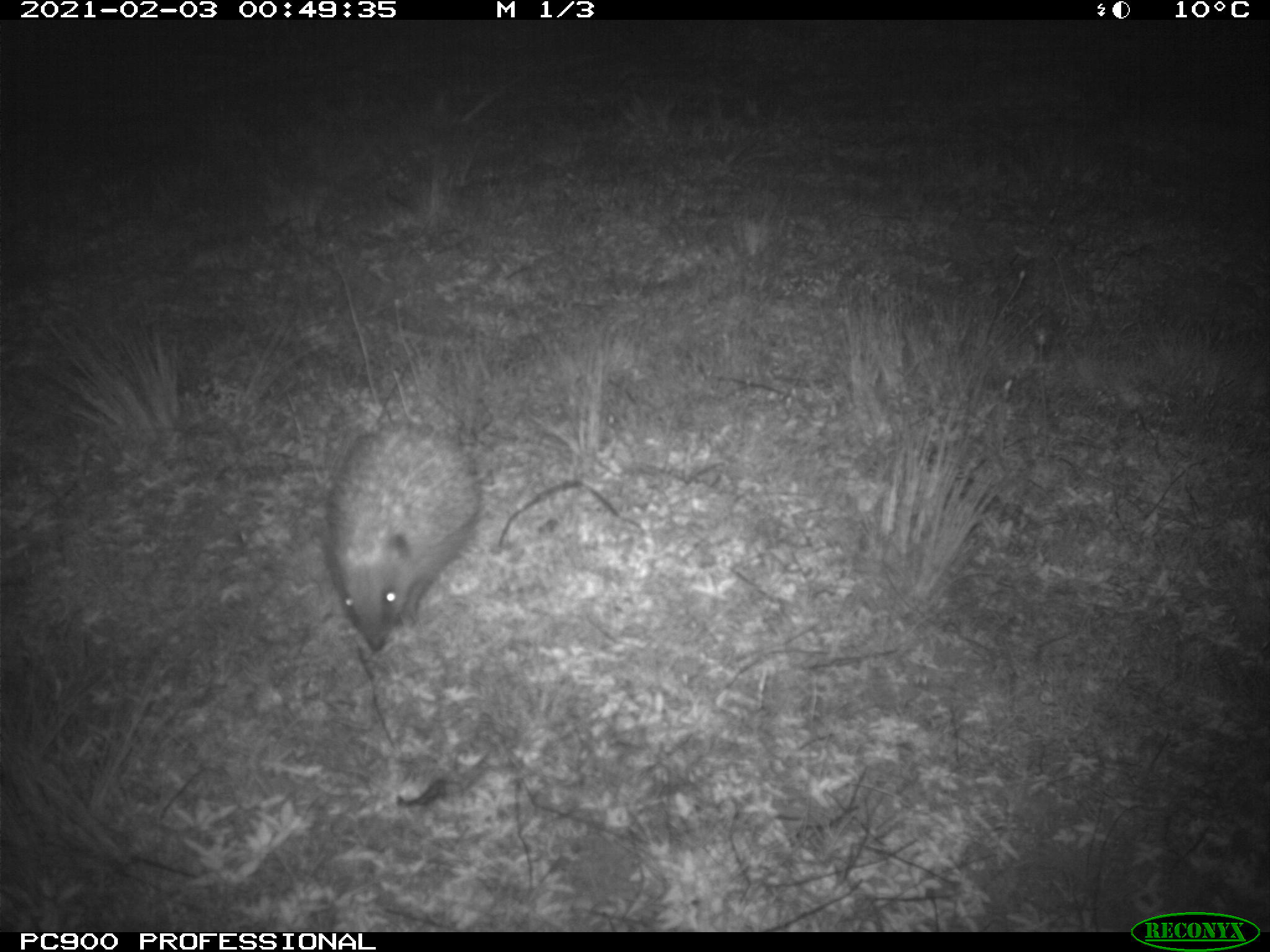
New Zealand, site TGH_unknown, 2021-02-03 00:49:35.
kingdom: Animalia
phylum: Chordata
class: Mammalia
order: Eulipotyphla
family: Erinaceidae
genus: Erinaceus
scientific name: Erinaceus europaeus europaeus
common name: european hedgehog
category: hedgehog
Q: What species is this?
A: Hedgehog (european hedgehog) (Erinaceus europaeus europaeus).